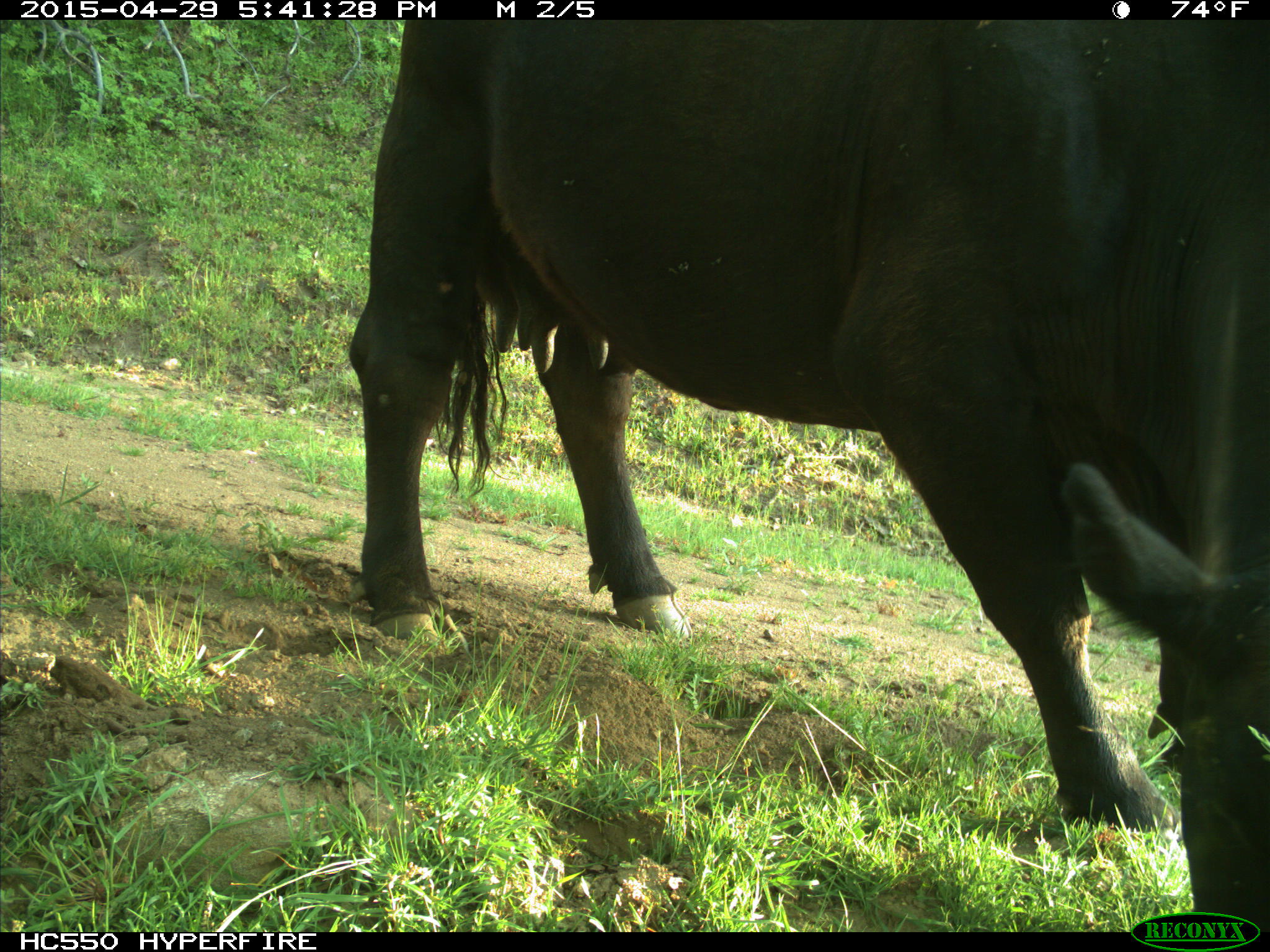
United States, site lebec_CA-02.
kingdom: Animalia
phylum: Chordata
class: Mammalia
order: Artiodactyla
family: Bovidae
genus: Bos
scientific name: Bos taurus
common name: domestic cow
Bos taurus (domestic cow).